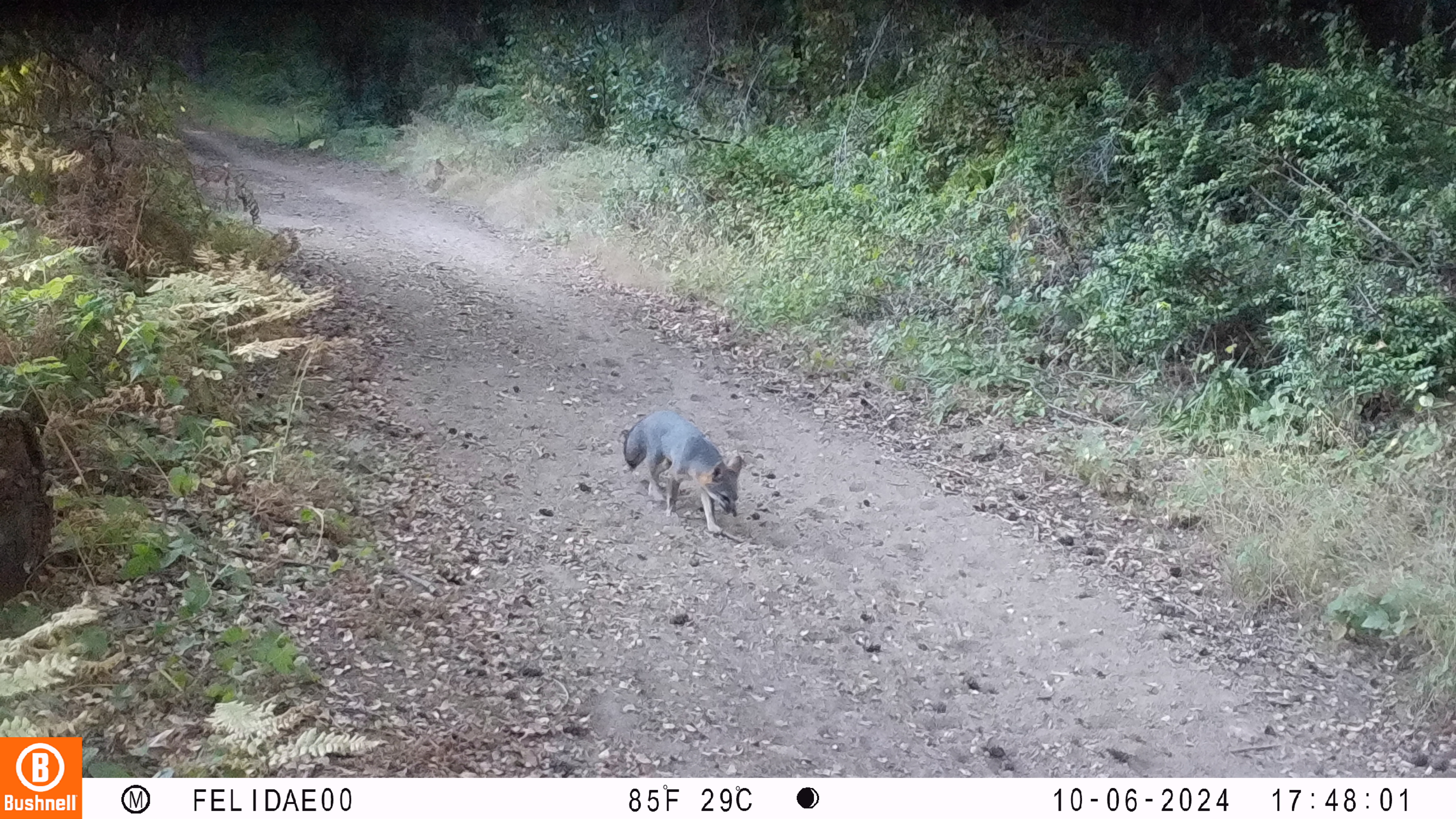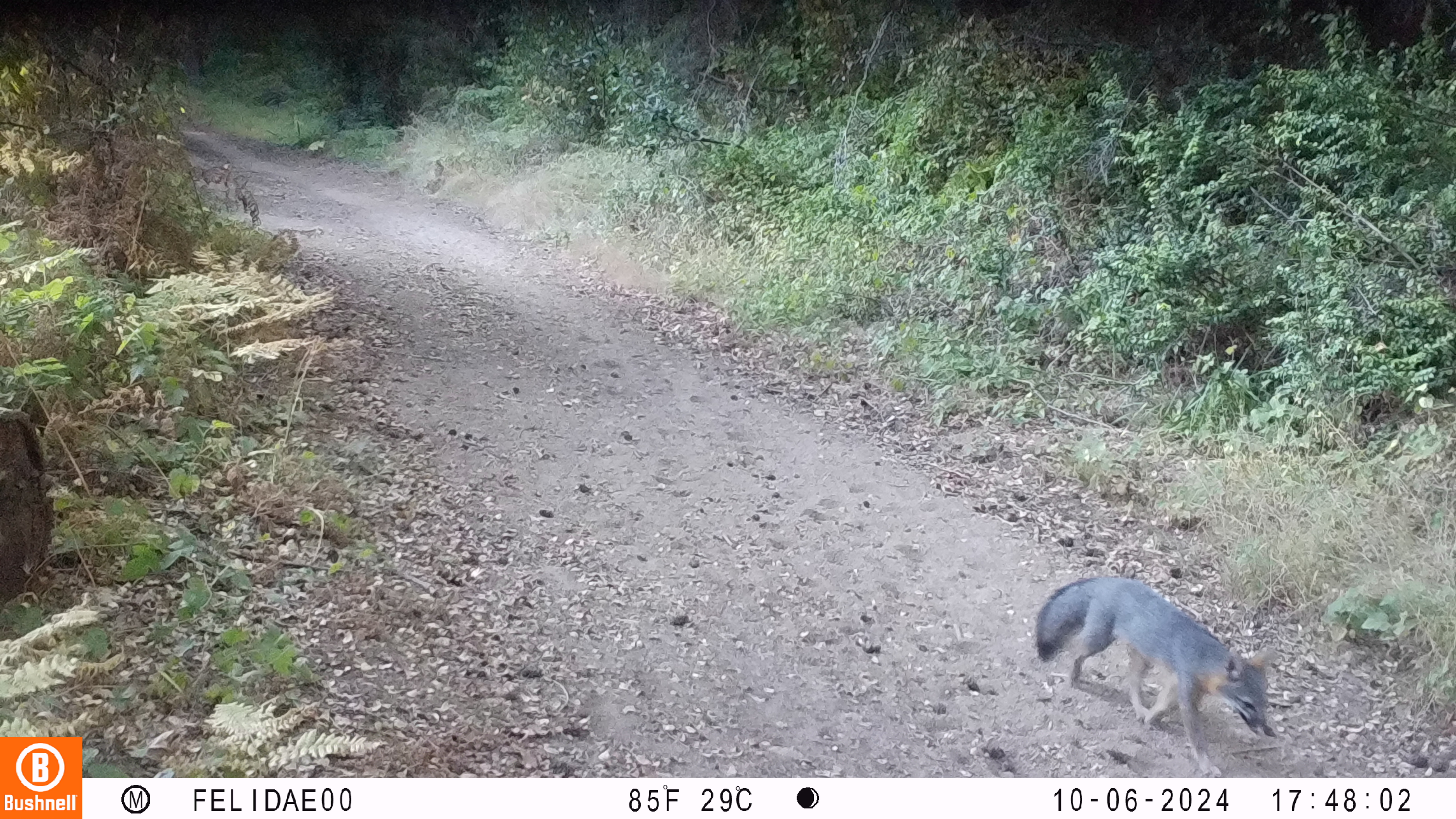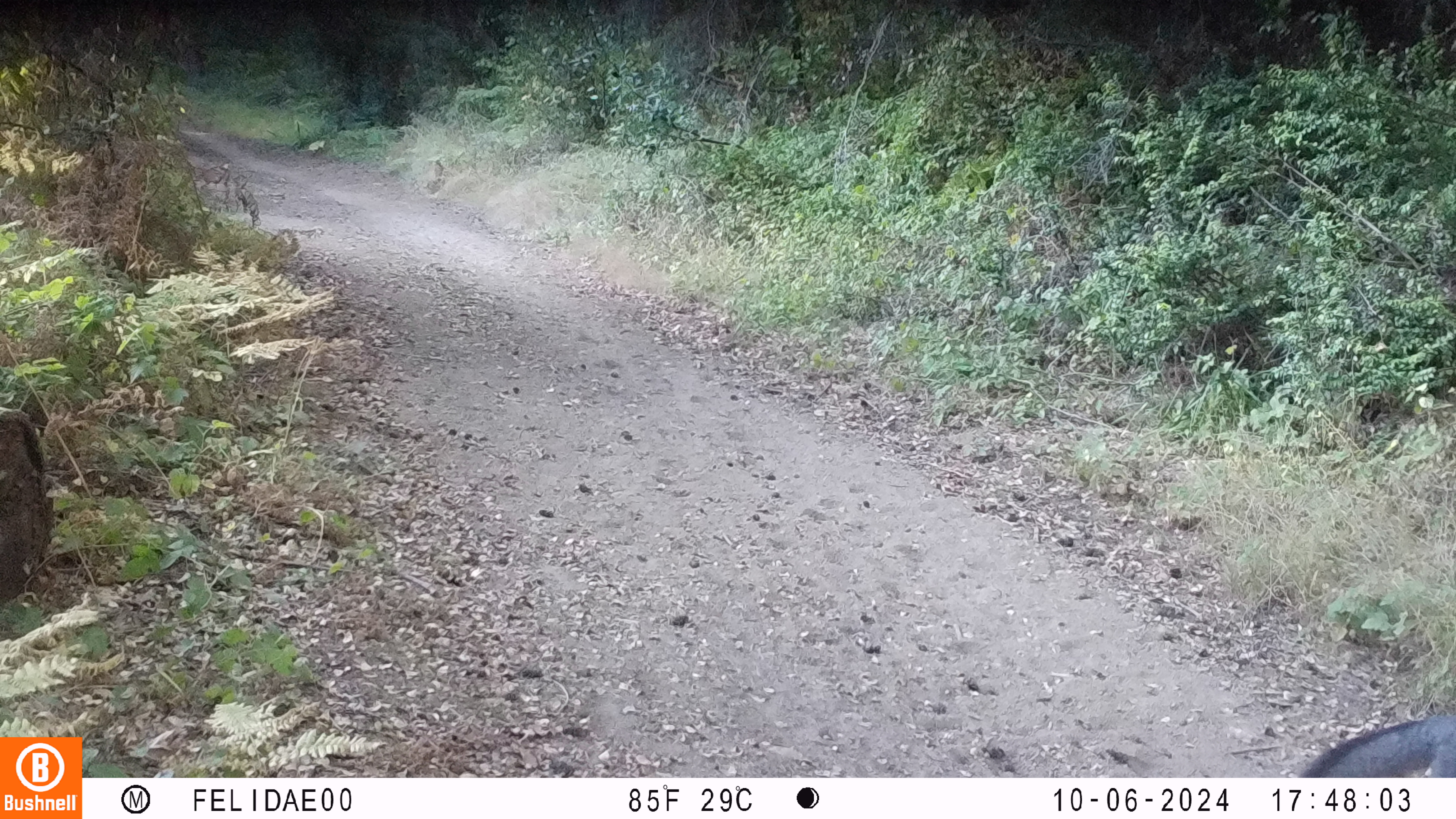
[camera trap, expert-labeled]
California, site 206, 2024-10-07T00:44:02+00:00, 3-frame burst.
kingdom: Animalia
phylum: Chordata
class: Mammalia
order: Carnivora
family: Canidae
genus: Urocyon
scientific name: Urocyon cinereoargenteus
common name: gray fox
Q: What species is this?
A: Gray fox (Urocyon cinereoargenteus).